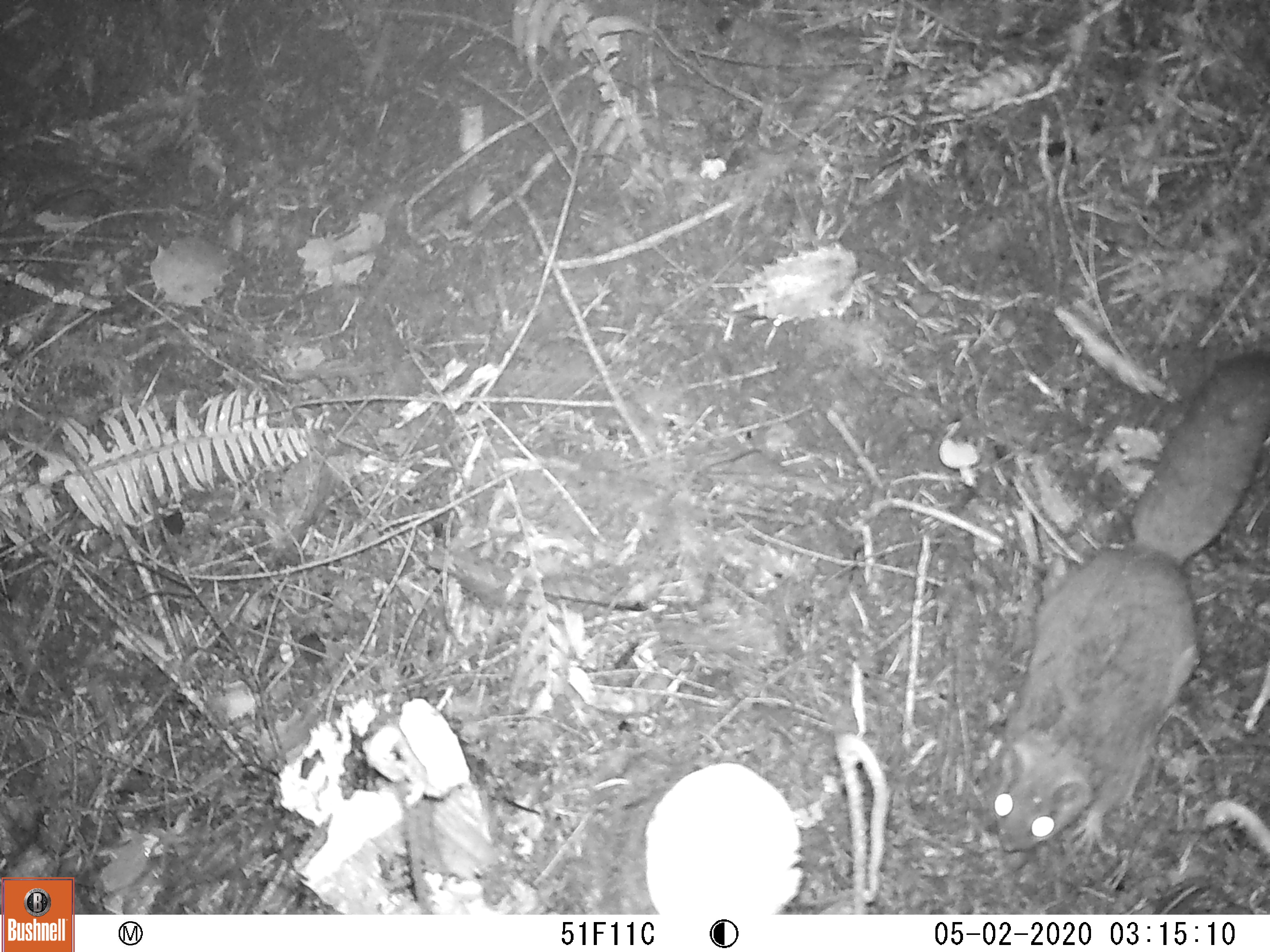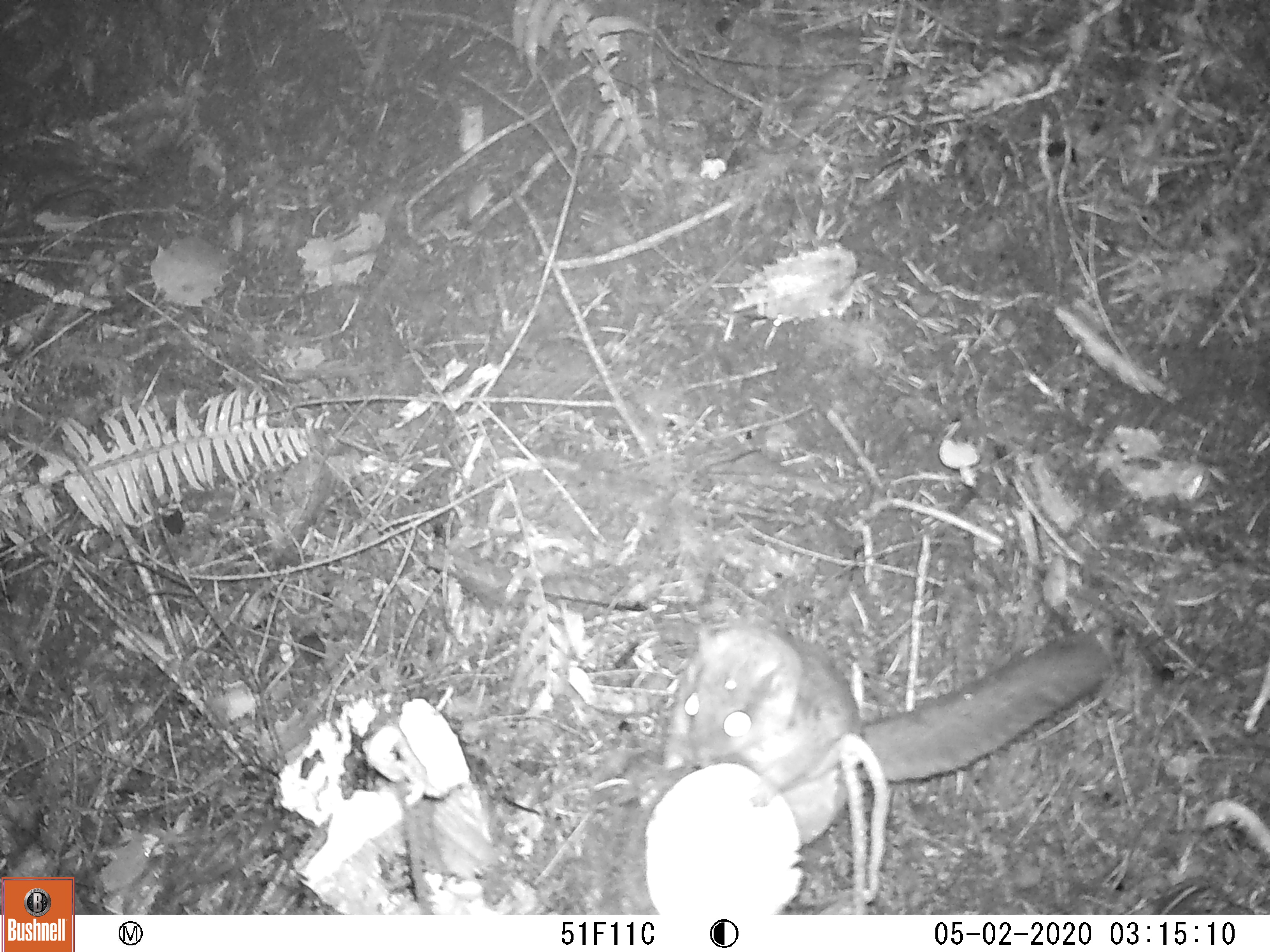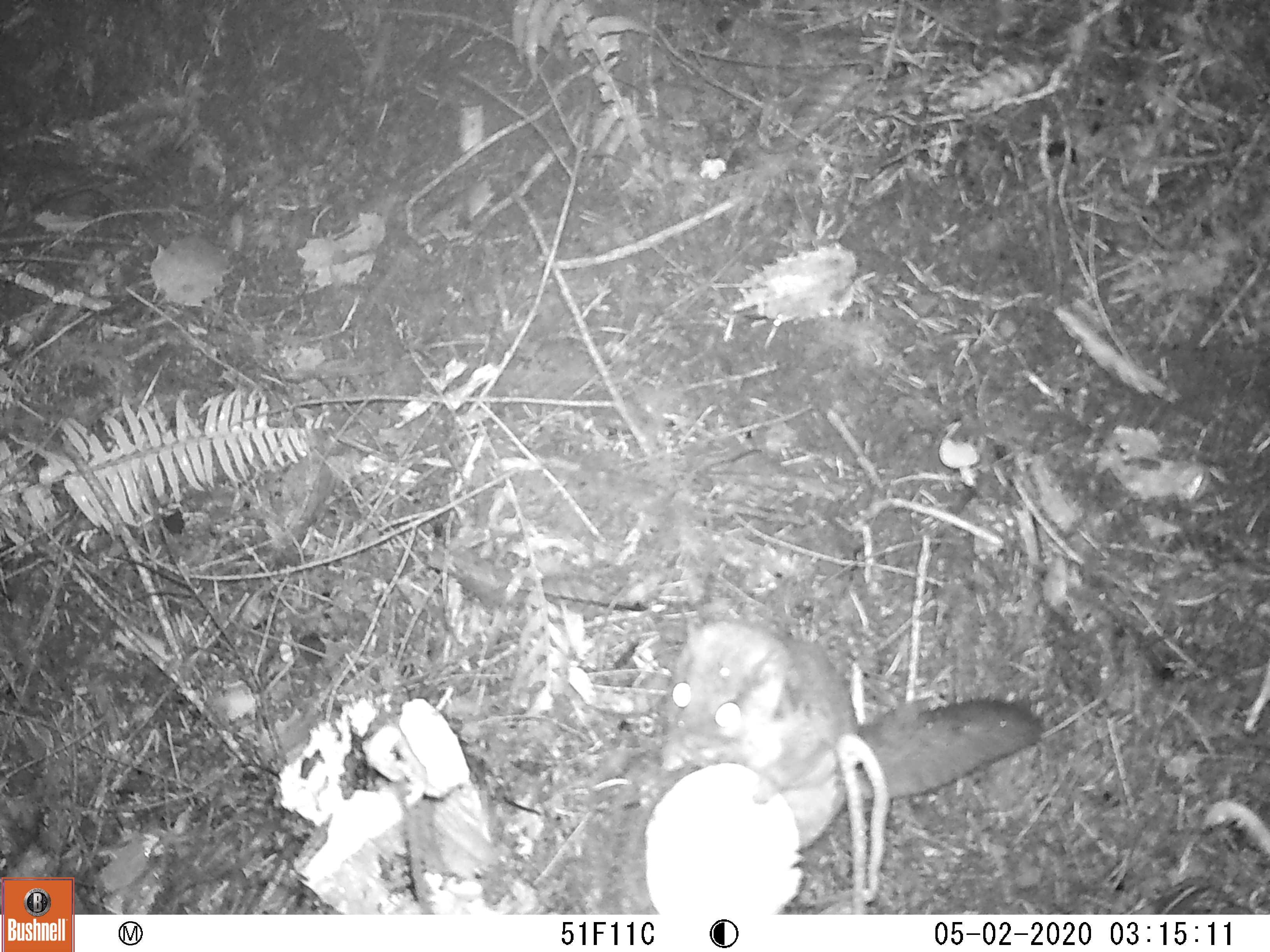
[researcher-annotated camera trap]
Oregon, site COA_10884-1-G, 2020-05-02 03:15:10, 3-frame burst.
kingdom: Animalia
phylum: Chordata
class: Mammalia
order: Rodentia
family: Sciuridae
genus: Glaucomys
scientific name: Glaucomys oregonensis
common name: humboldt's flying squirrel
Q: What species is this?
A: Humboldt's flying squirrel (Glaucomys oregonensis).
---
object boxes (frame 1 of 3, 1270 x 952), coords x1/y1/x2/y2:
humboldt's flying squirrel: 973/333/1264/870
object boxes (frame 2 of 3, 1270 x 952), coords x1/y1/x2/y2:
humboldt's flying squirrel: 649/589/1124/871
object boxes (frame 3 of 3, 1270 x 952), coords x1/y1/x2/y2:
humboldt's flying squirrel: 651/601/1055/864